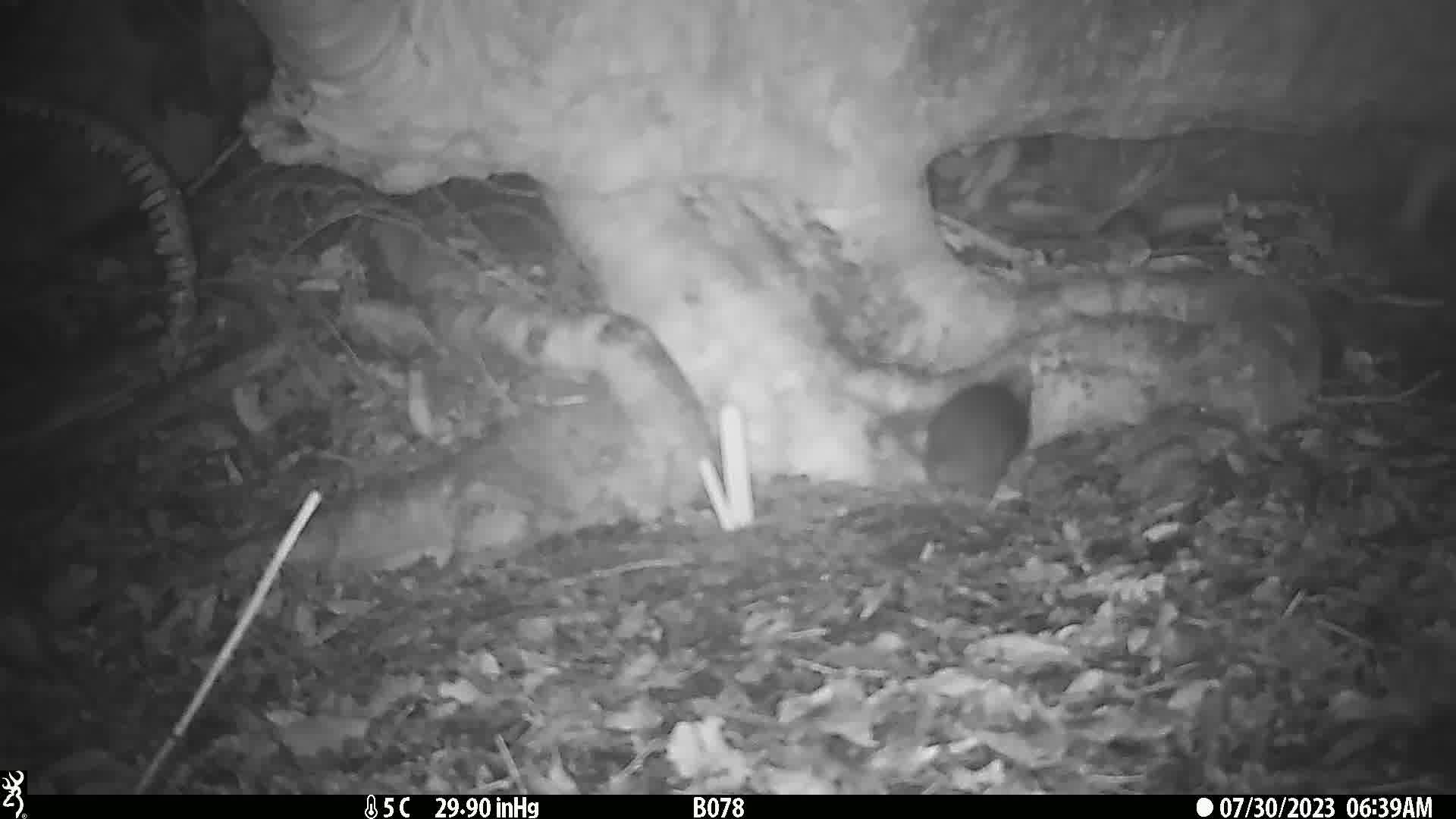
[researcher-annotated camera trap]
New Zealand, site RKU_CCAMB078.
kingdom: Animalia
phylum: Chordata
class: Mammalia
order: Rodentia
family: Muridae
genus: Rattus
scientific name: Rattus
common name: rat